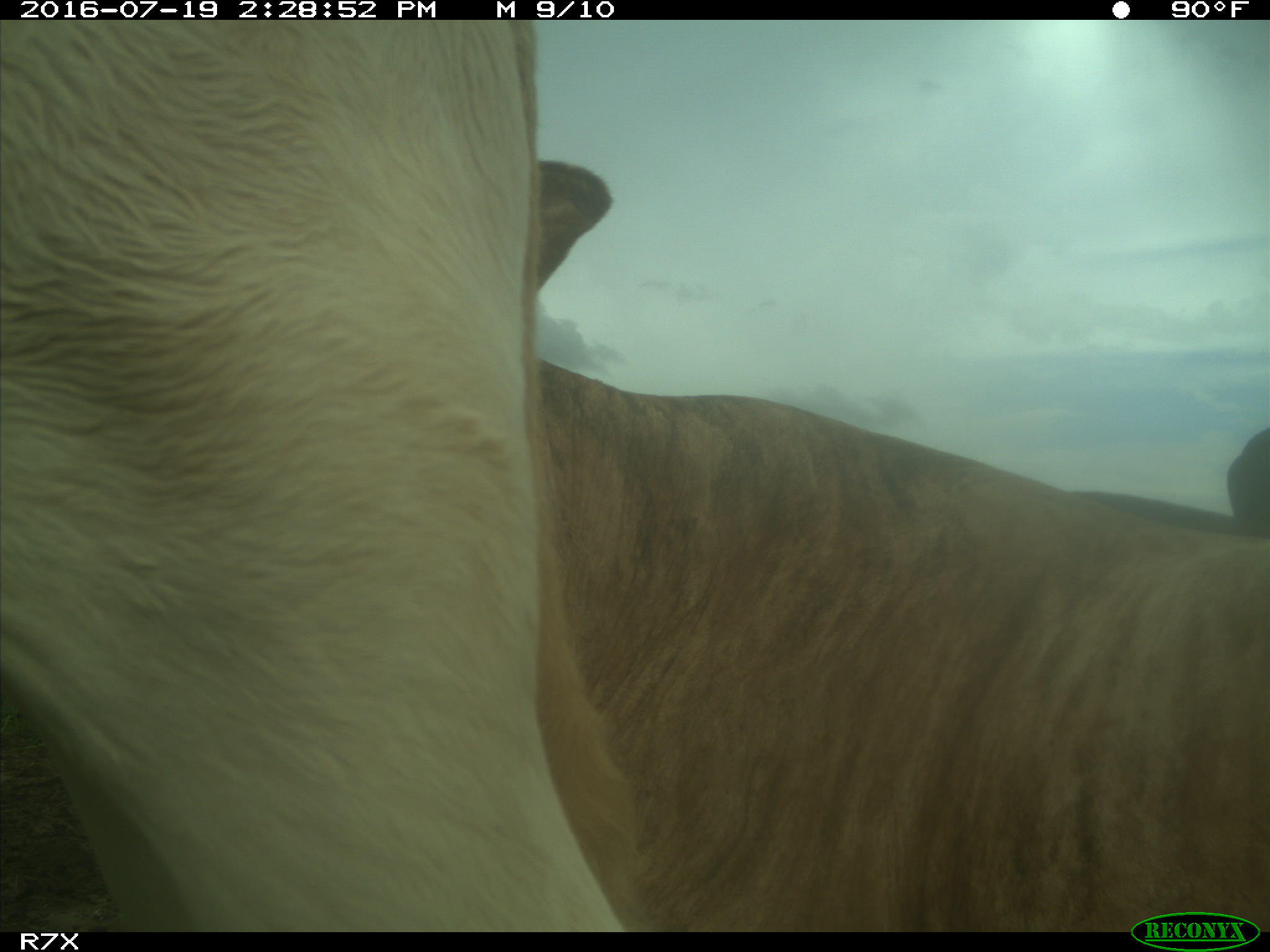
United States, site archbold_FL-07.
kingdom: Animalia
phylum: Chordata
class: Mammalia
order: Artiodactyla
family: Bovidae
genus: Bos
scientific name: Bos taurus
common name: domestic cow